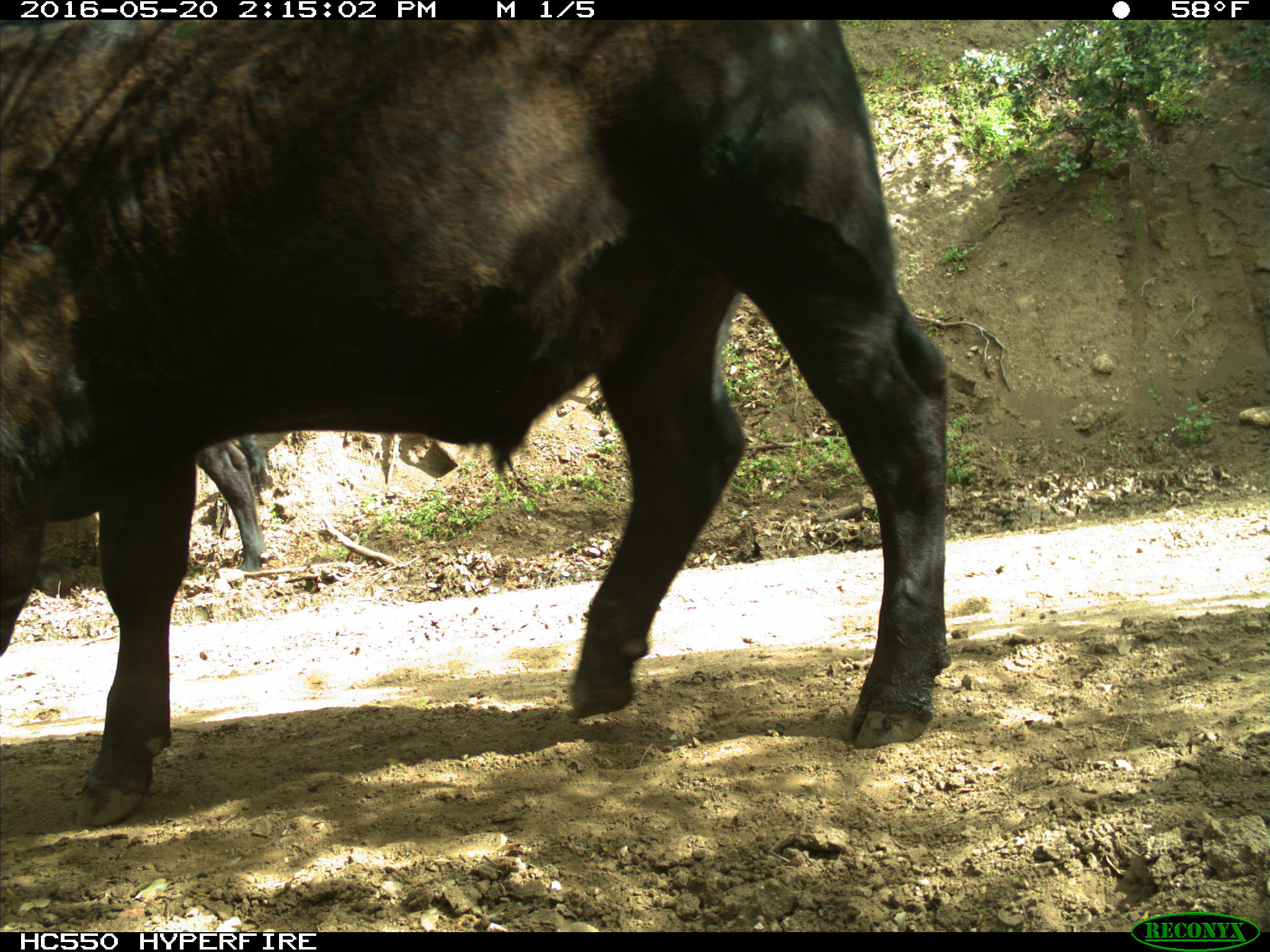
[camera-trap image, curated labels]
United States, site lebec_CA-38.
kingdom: Animalia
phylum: Chordata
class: Mammalia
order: Artiodactyla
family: Bovidae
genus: Bos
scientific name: Bos taurus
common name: domestic cow